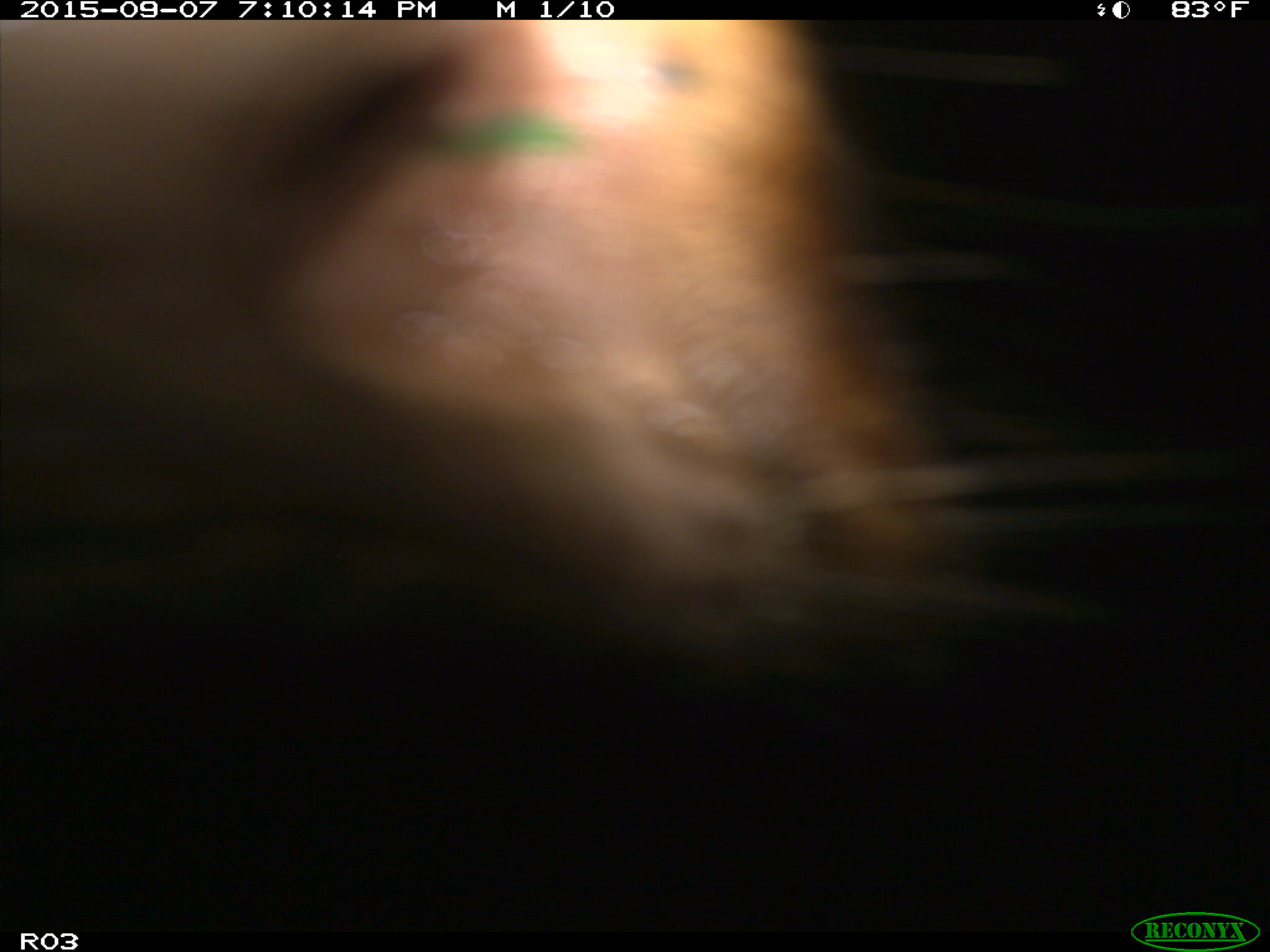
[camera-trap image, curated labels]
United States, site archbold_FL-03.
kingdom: Animalia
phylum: Chordata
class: Mammalia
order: Artiodactyla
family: Bovidae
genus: Bos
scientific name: Bos taurus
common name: domestic cow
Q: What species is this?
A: Bos taurus (domestic cow).